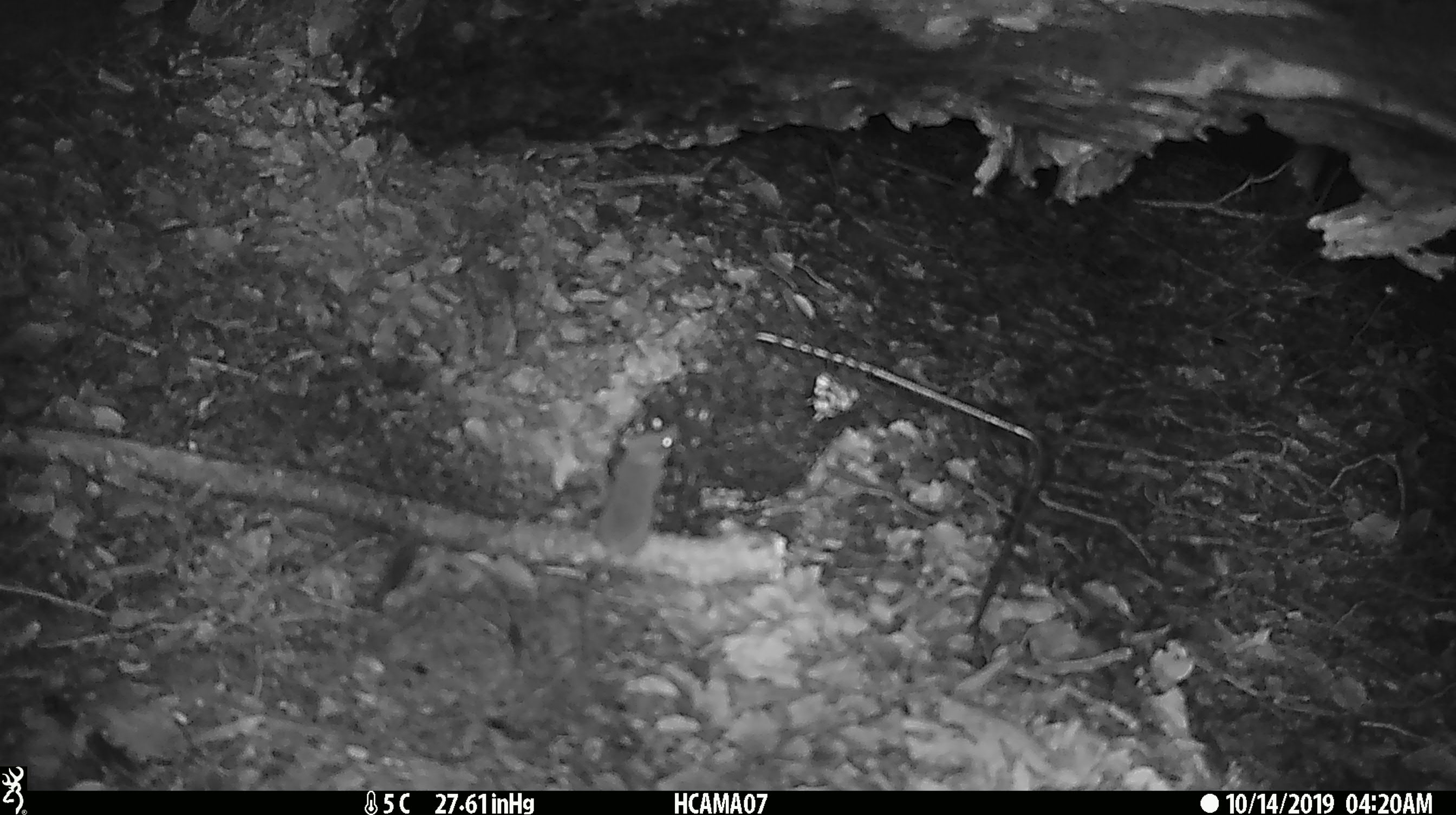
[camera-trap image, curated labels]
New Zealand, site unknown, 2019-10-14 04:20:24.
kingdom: Animalia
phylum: Chordata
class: Mammalia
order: Rodentia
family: Muridae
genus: Mus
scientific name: Mus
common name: mouse